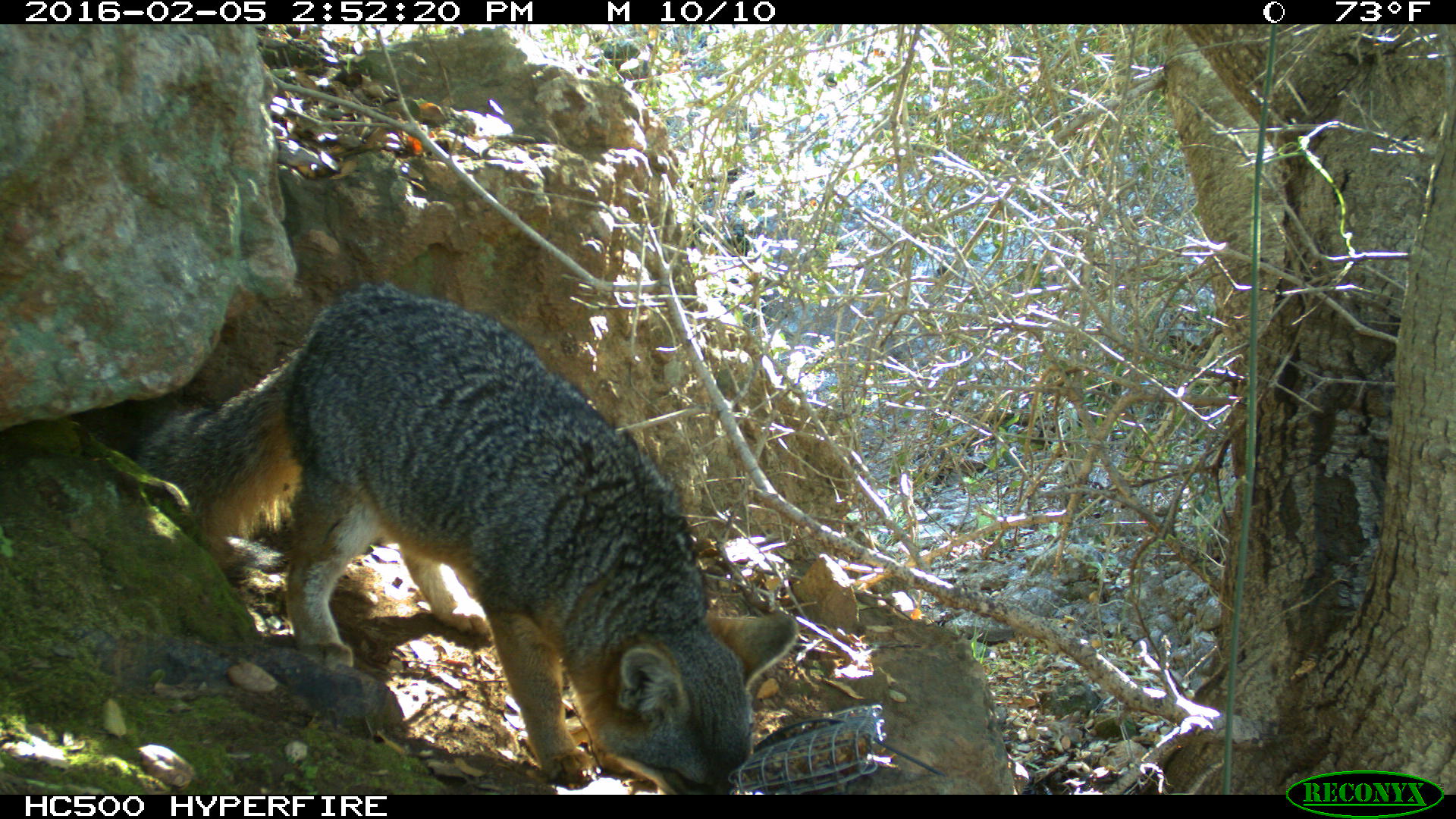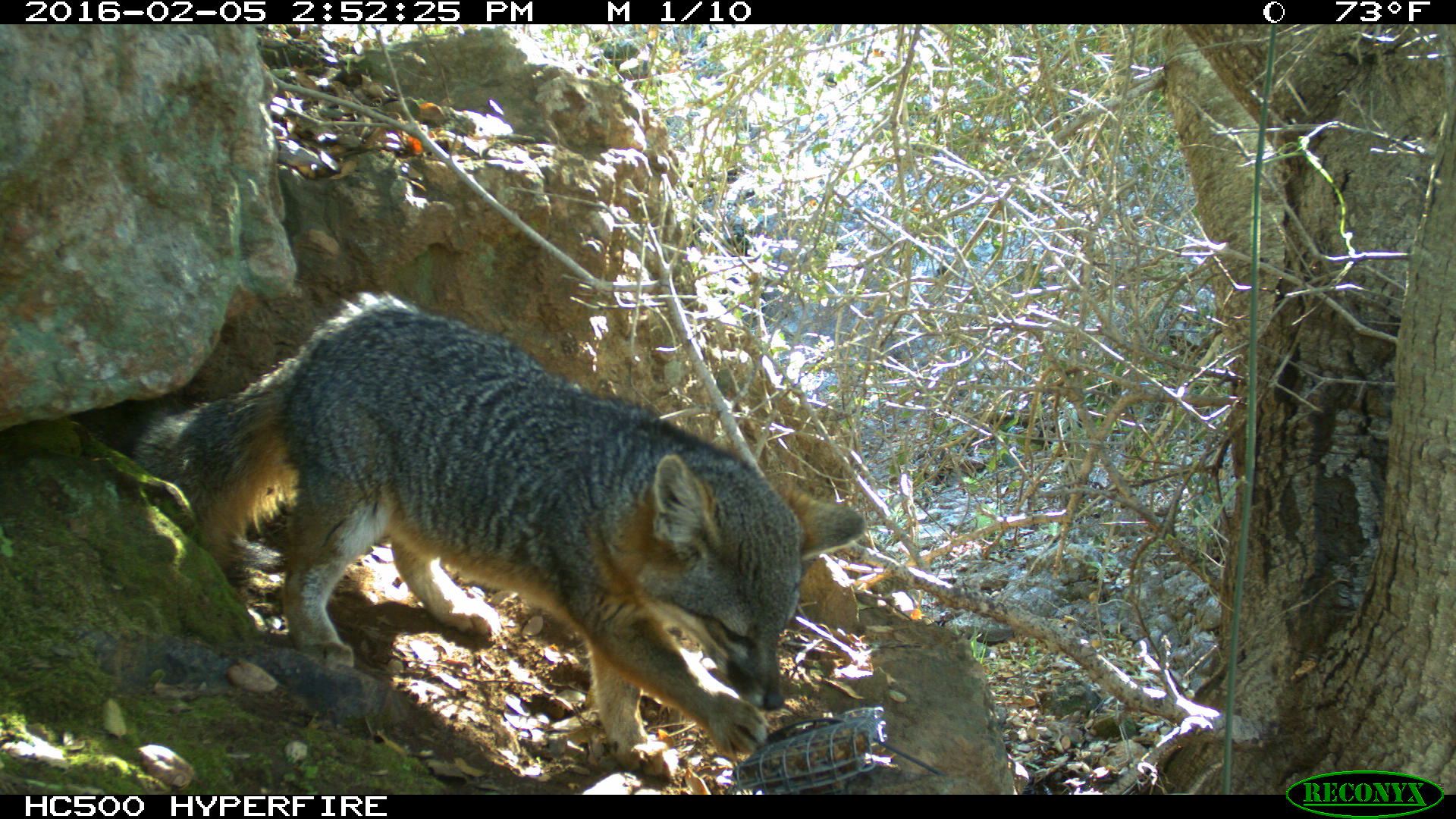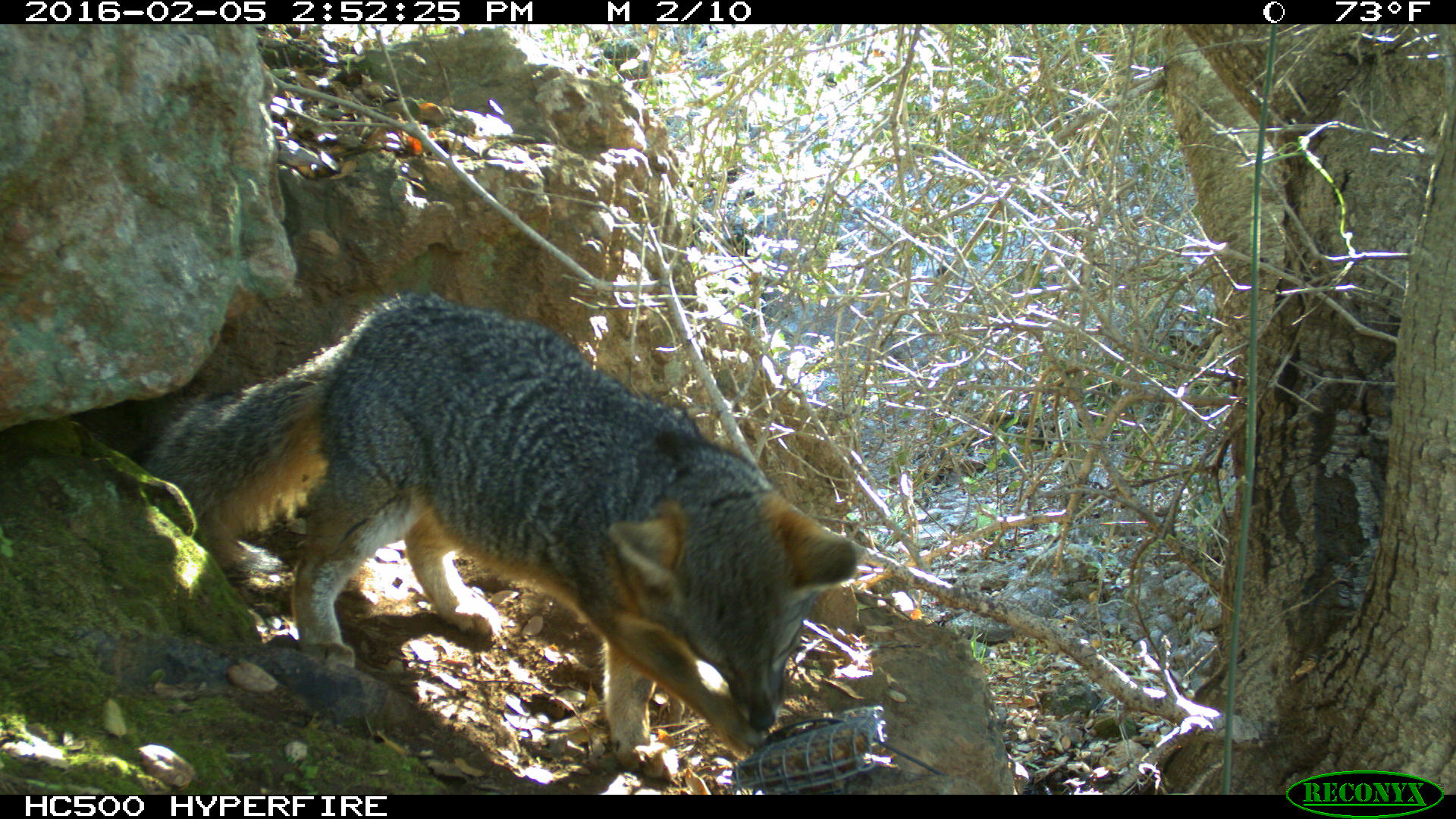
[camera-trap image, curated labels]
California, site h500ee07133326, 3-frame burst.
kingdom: Animalia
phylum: Chordata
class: Mammalia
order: Carnivora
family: Canidae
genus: Urocyon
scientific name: Urocyon littoralis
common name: island fox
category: fox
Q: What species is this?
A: Fox (island fox) (Urocyon littoralis).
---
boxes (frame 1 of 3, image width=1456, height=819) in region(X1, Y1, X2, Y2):
fox: region(118, 280, 795, 795)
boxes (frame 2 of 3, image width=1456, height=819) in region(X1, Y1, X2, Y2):
fox: region(133, 290, 866, 778)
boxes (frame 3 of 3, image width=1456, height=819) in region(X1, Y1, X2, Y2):
fox: region(137, 290, 858, 775)